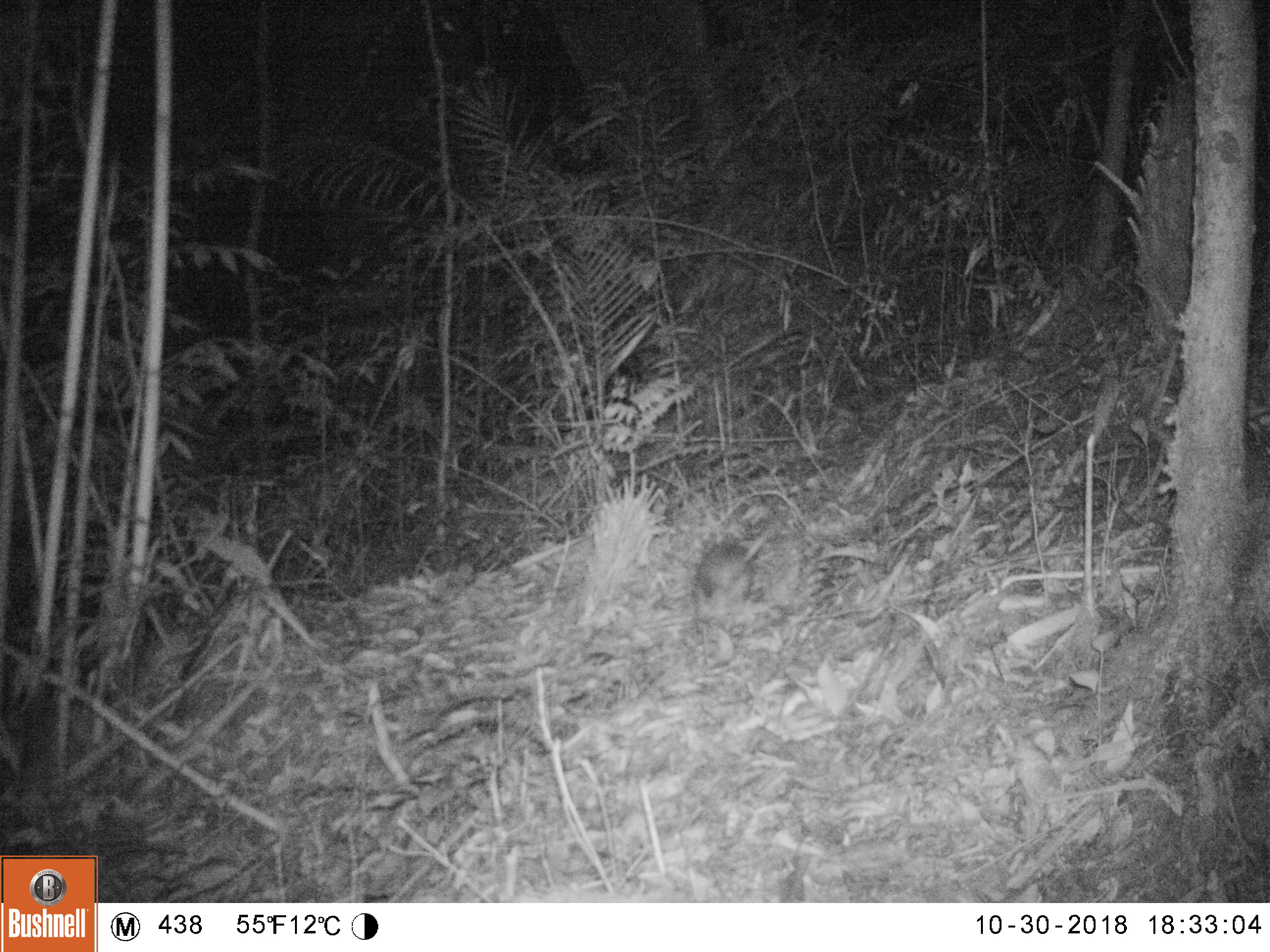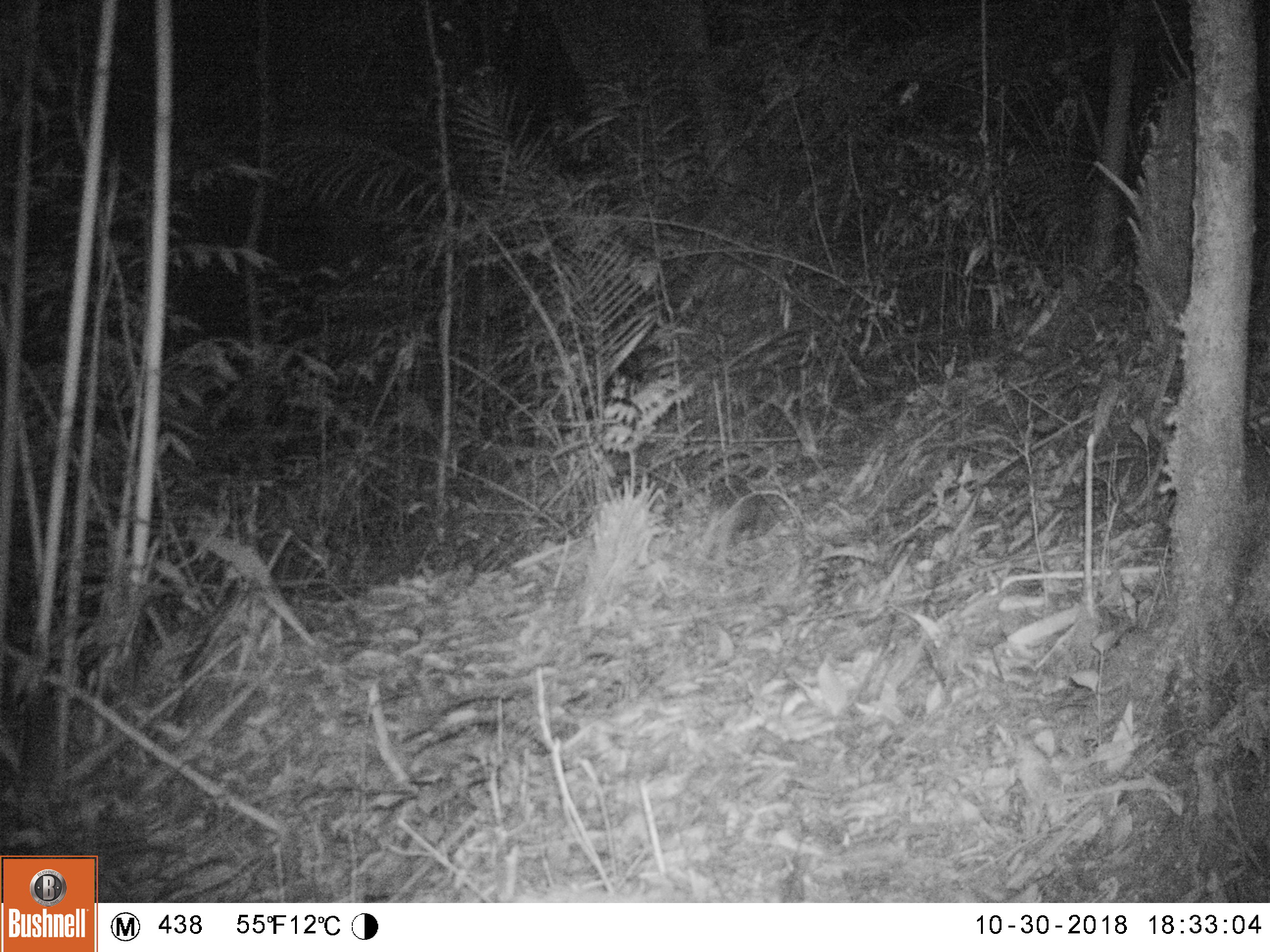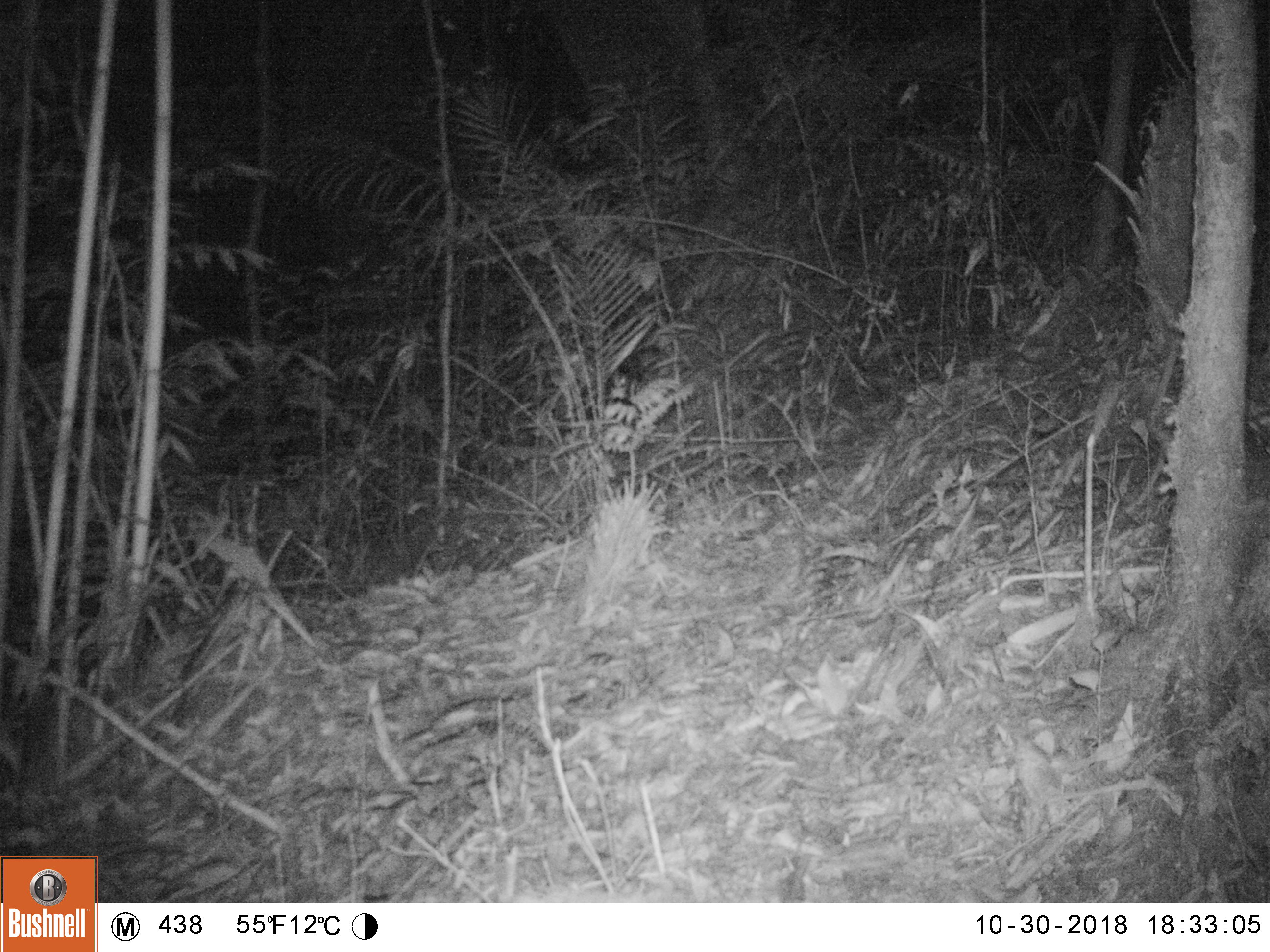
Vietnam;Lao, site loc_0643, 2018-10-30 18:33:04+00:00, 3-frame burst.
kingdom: Animalia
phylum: Chordata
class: Mammalia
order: Rodentia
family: Hystricidae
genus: Atherurus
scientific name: Atherurus macrourus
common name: asiatic brush-tailed porcupine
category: asiatic brush tailed porcupine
Asiatic brush tailed porcupine (asiatic brush-tailed porcupine) (Atherurus macrourus). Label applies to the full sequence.